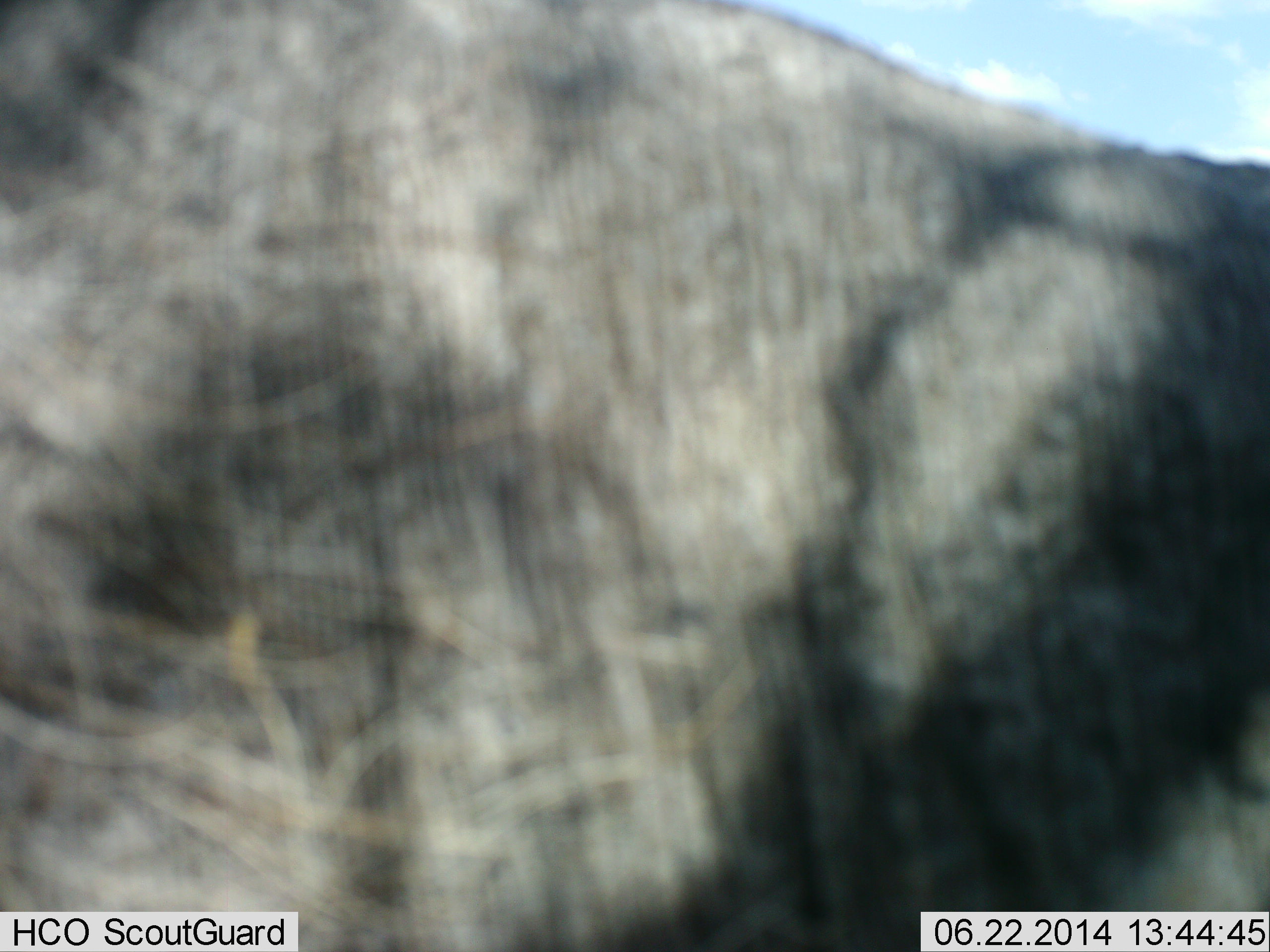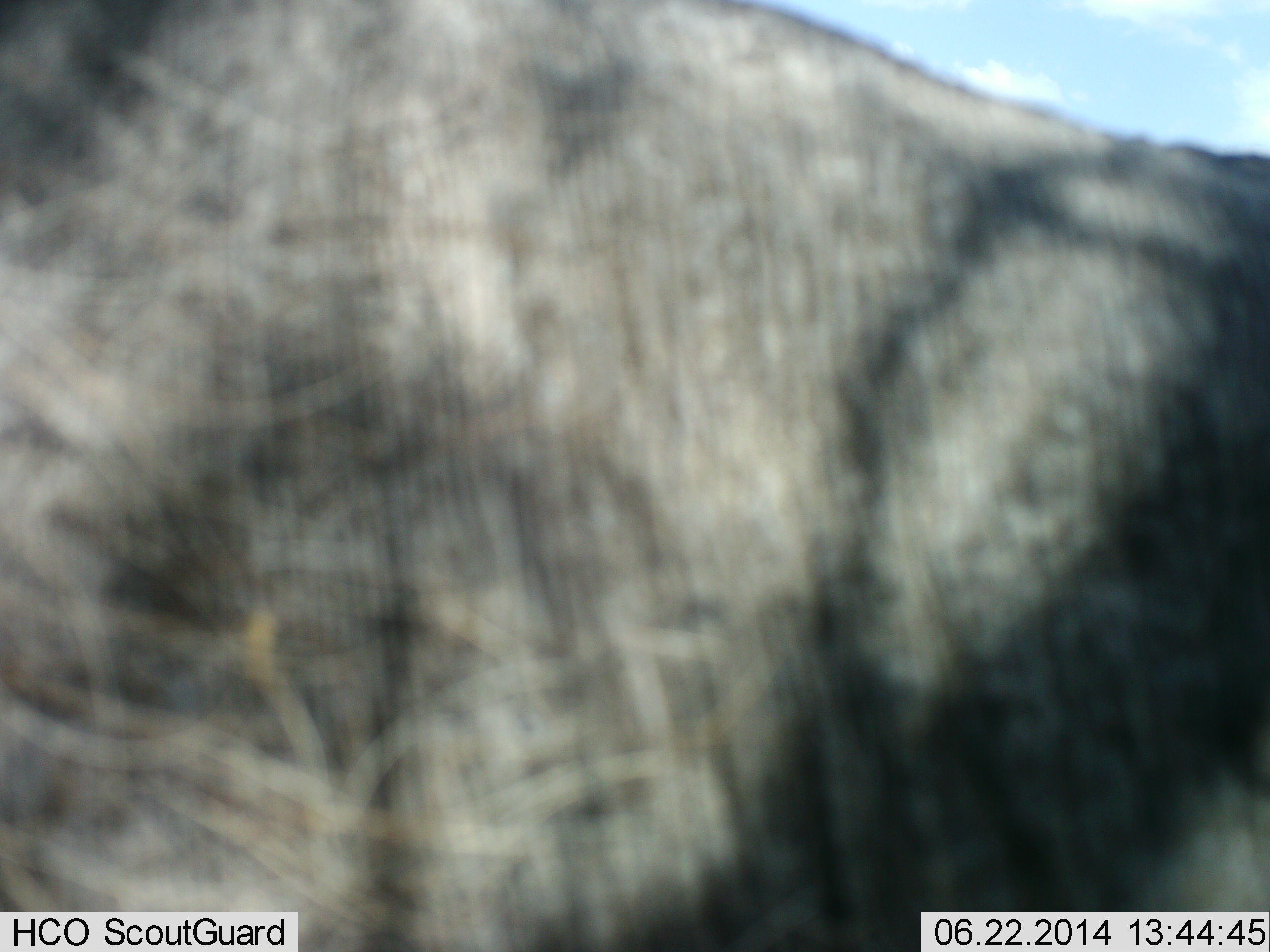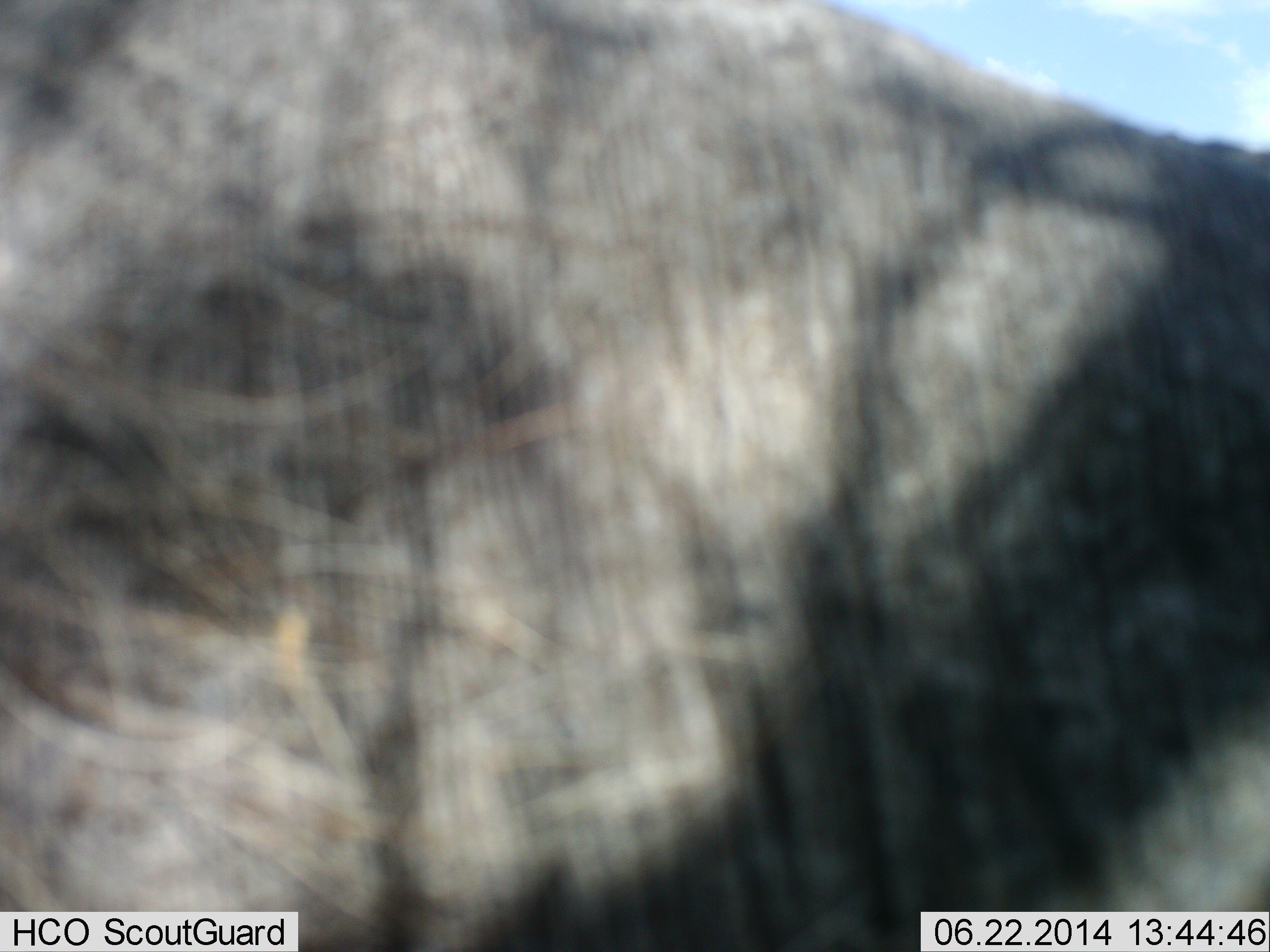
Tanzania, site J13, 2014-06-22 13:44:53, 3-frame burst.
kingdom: Animalia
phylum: Chordata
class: Mammalia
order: Artiodactyla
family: Bovidae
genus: Connochaetes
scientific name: Connochaetes taurinus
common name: blue wildebeest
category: wildebeest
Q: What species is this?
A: Wildebeest (blue wildebeest) (Connochaetes taurinus).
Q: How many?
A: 1.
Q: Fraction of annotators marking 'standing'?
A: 100%.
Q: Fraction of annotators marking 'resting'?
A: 0%.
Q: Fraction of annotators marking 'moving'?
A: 0%.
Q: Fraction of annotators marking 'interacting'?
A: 0%.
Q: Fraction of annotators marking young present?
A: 0%.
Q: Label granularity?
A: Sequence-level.